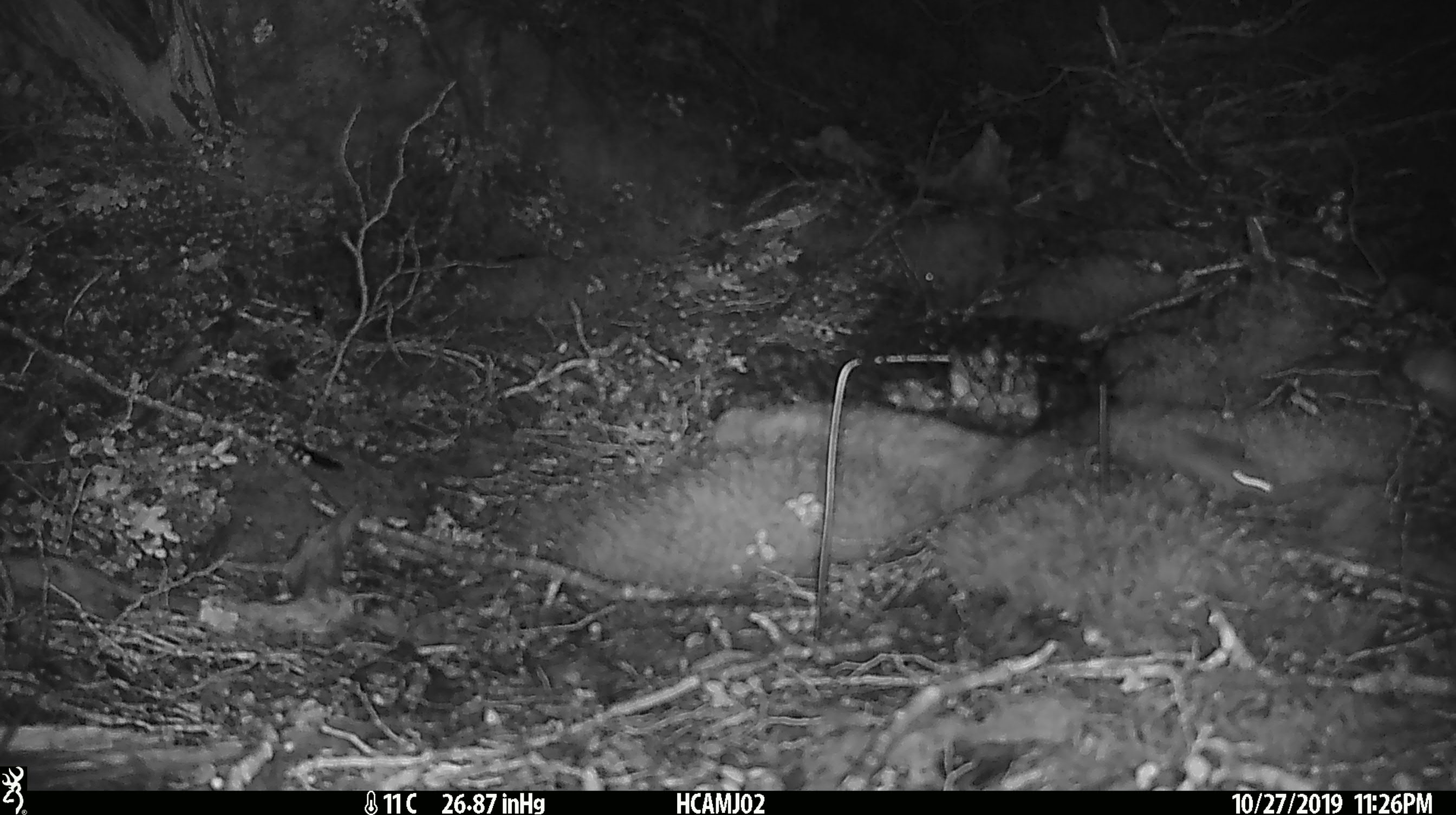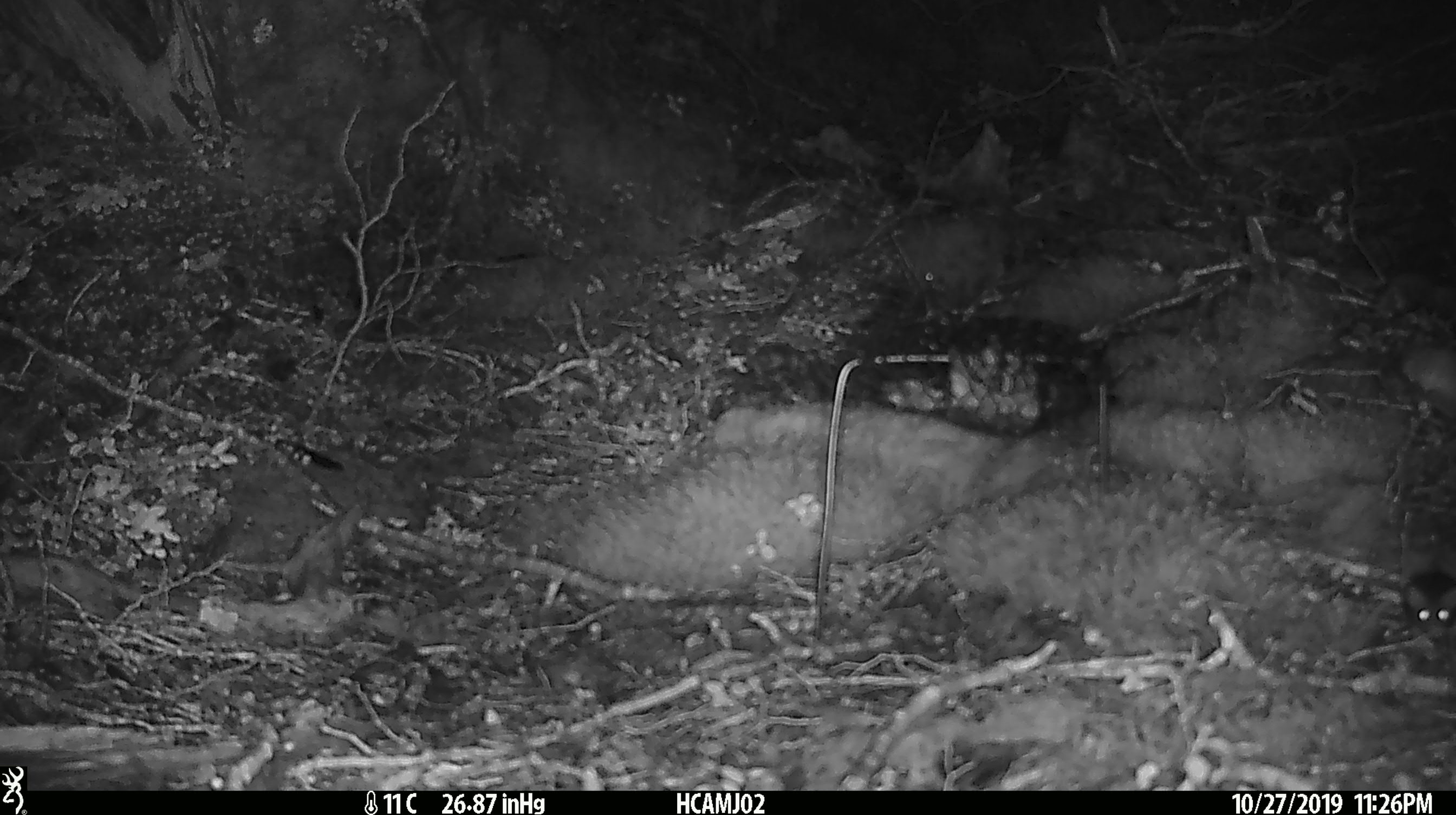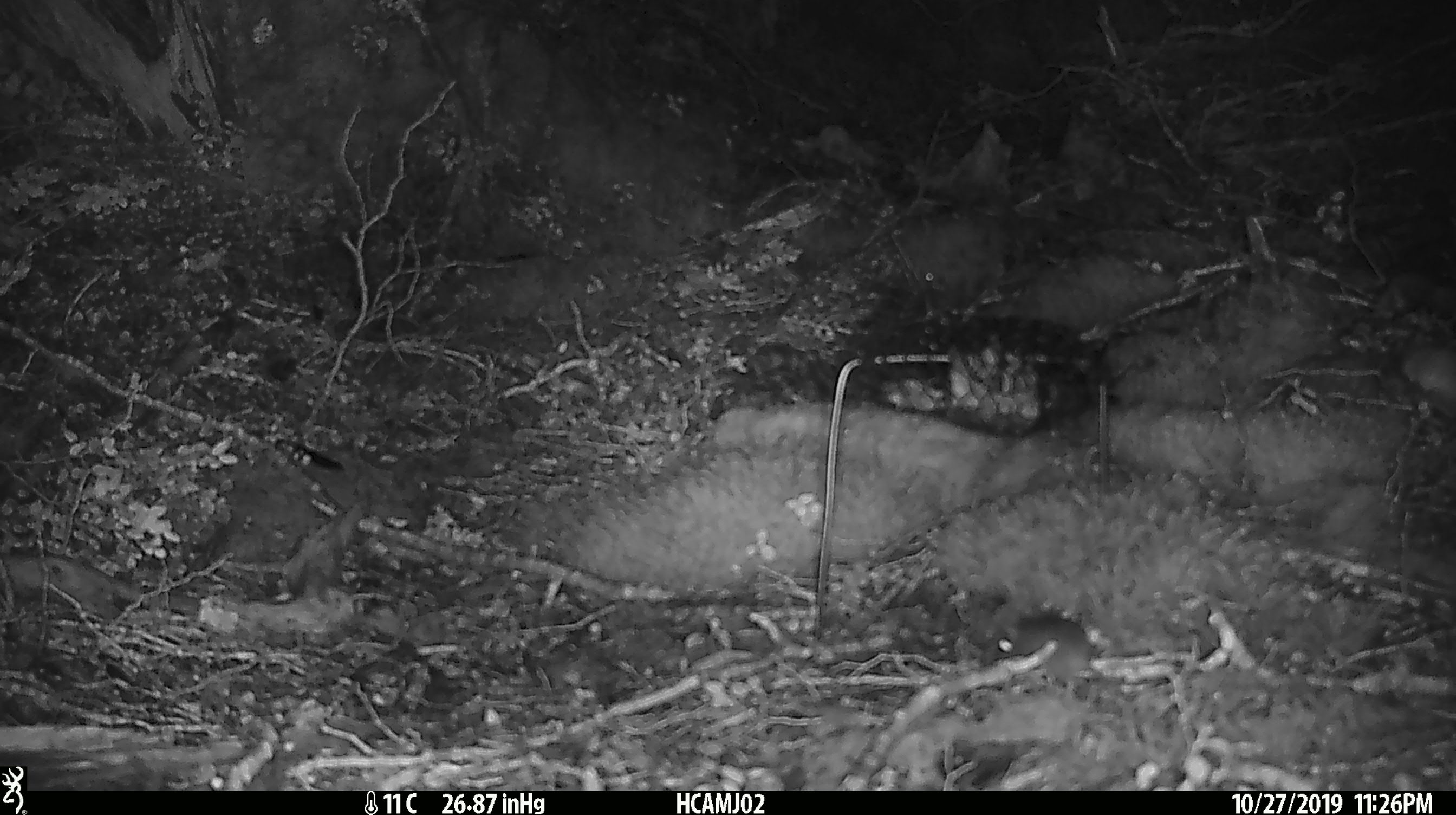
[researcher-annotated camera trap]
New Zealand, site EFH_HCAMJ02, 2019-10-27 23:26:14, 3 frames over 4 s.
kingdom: Animalia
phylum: Chordata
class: Mammalia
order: Rodentia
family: Muridae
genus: Mus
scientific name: Mus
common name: mouse